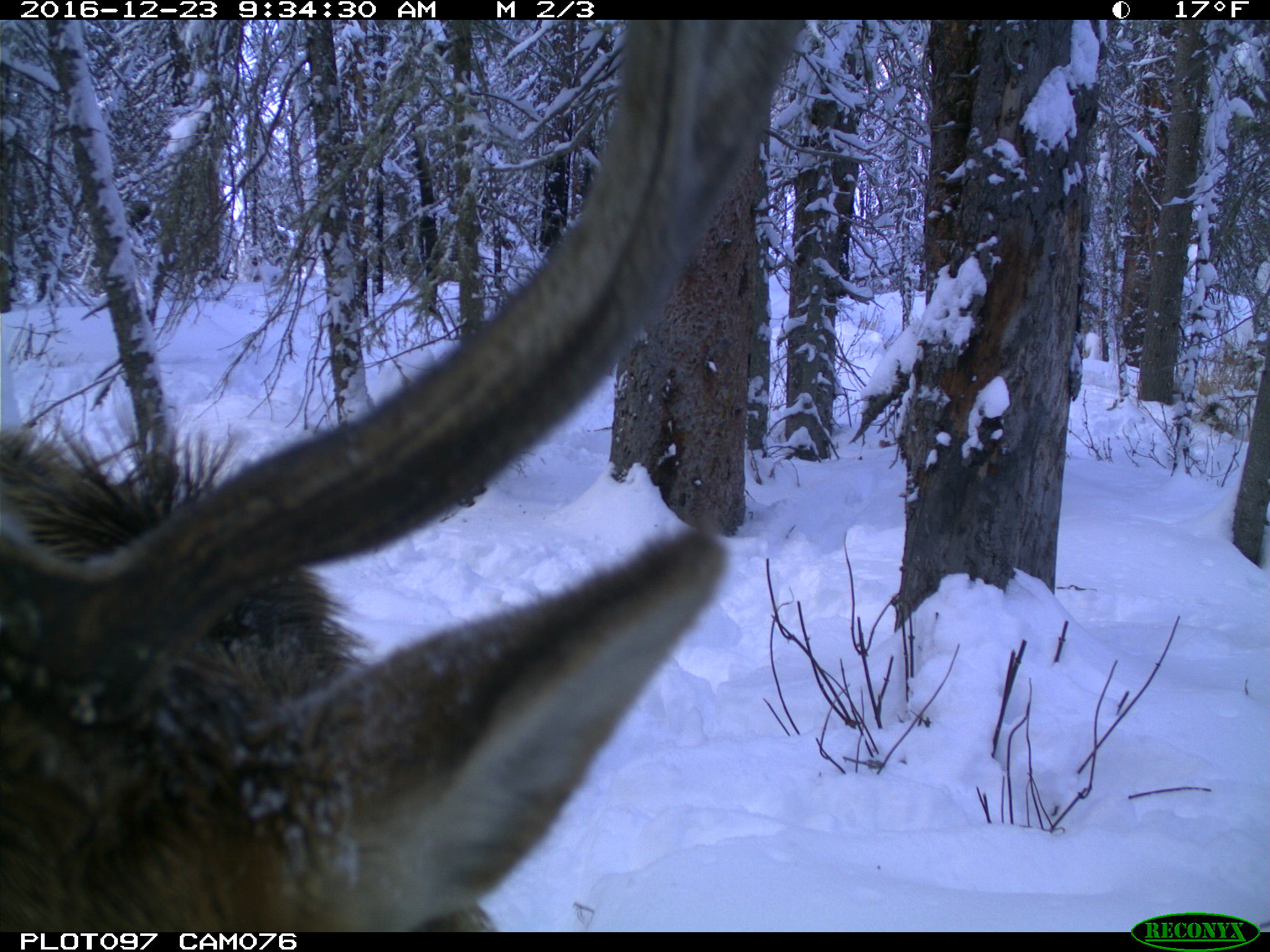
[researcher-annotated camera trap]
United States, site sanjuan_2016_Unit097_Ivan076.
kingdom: Animalia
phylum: Chordata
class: Mammalia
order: Artiodactyla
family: Cervidae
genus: Cervus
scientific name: Cervus elaphus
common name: red deer